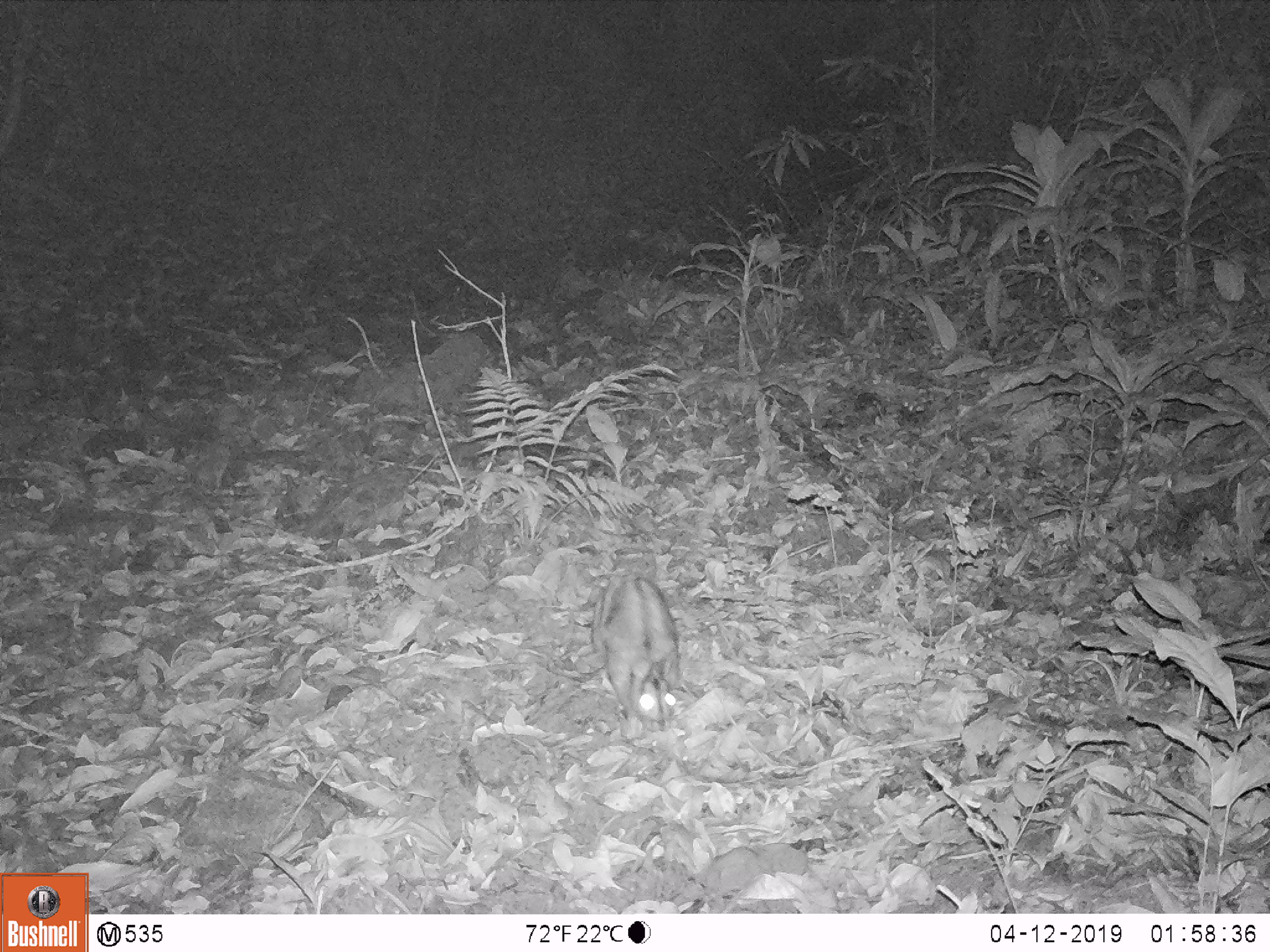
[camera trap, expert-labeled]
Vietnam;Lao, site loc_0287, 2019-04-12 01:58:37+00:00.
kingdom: Animalia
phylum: Chordata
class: Mammalia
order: Lagomorpha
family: Leporidae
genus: Nesolagus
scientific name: Nesolagus timminsi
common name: annamite striped rabbit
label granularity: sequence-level